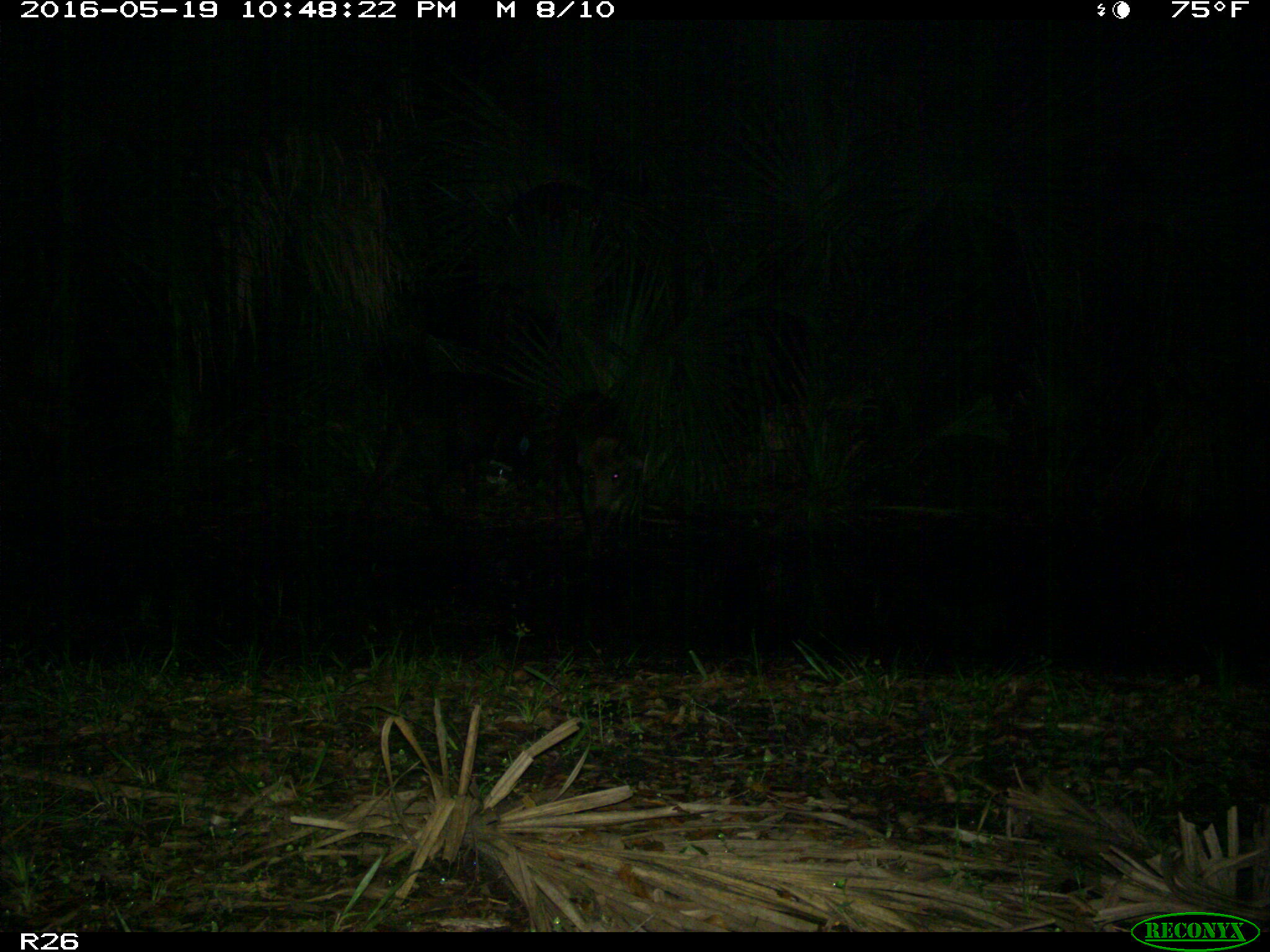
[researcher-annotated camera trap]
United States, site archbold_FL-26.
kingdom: Animalia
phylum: Chordata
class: Mammalia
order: Artiodactyla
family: Suidae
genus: Sus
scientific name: Sus scrofa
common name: wild boar